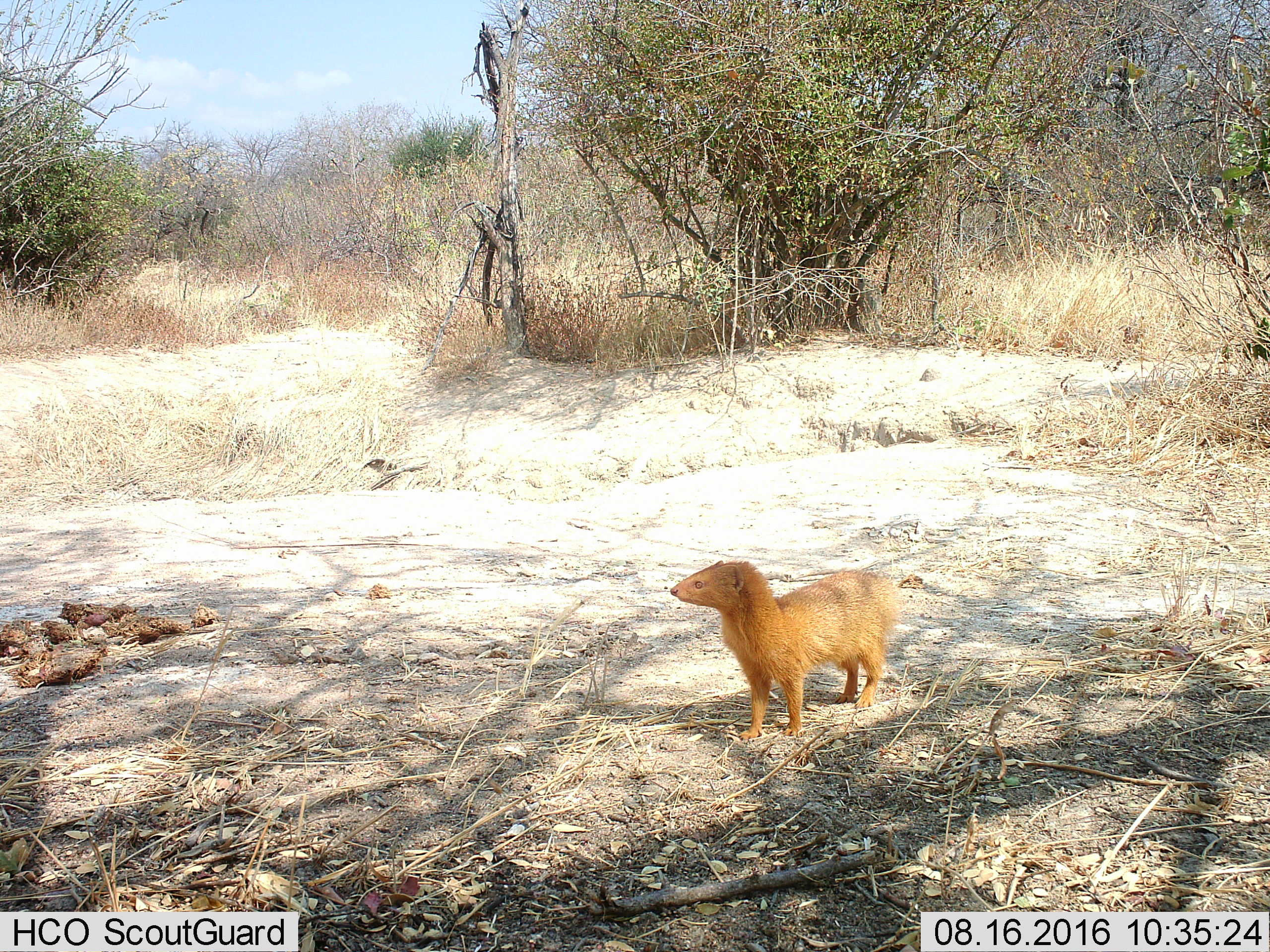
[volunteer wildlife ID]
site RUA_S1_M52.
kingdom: Animalia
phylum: Chordata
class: Mammalia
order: Carnivora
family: Herpestidae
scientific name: Herpestidae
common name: mongoose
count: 1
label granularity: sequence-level